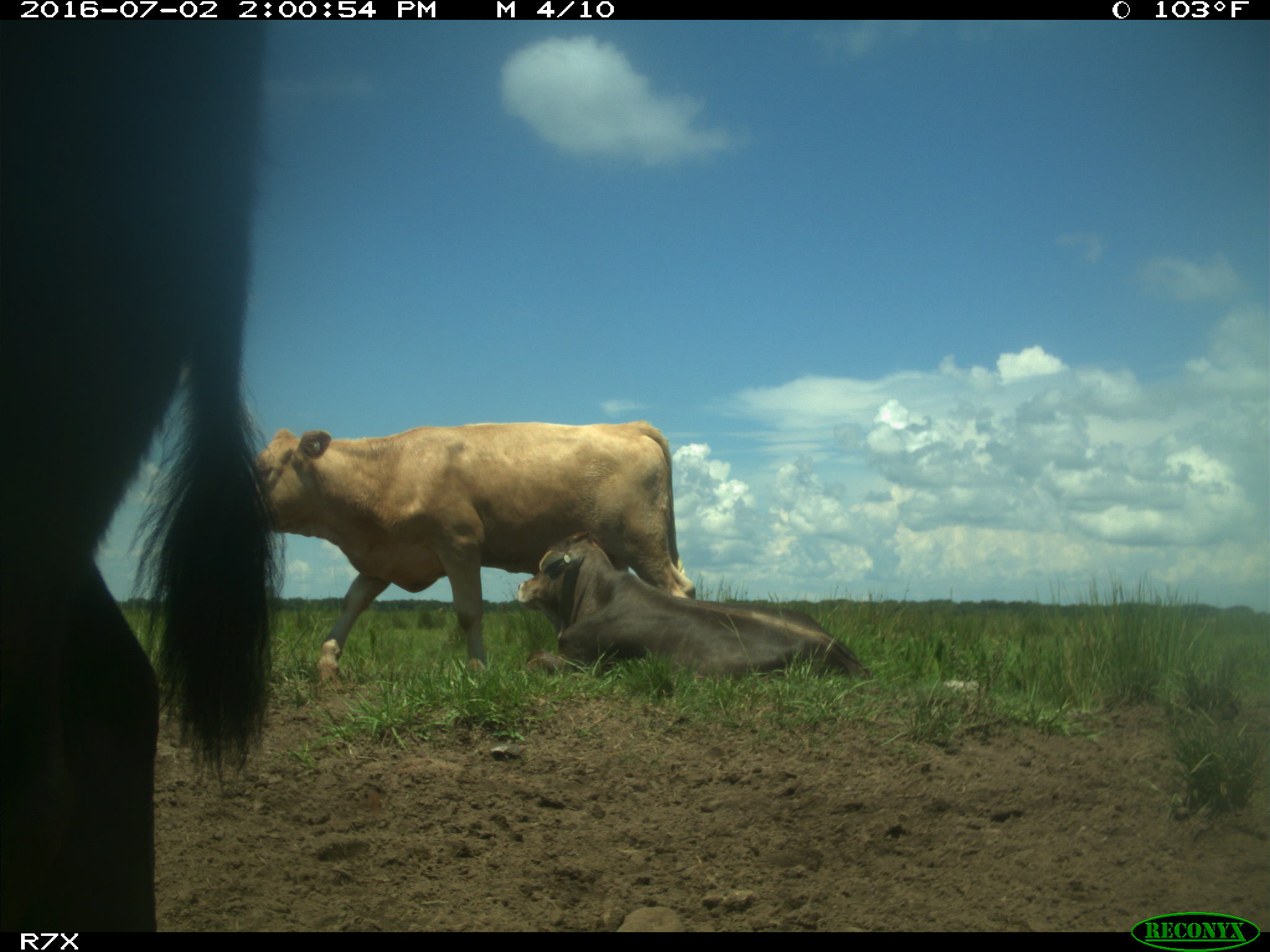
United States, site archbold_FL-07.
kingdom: Animalia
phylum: Chordata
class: Mammalia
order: Artiodactyla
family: Bovidae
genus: Bos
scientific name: Bos taurus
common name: domestic cow